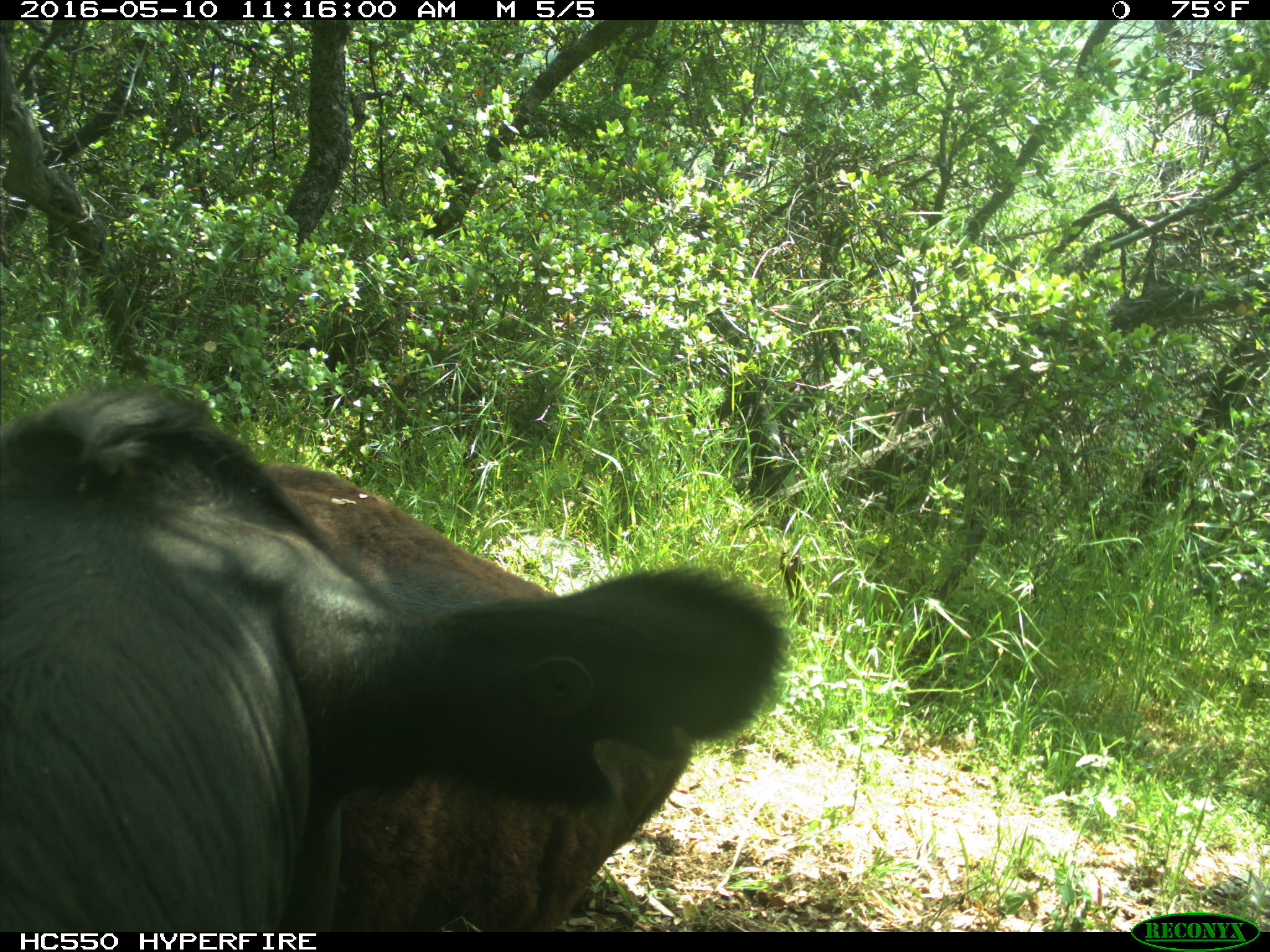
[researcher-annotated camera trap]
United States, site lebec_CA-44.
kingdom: Animalia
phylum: Chordata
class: Mammalia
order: Artiodactyla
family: Bovidae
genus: Bos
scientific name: Bos taurus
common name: domestic cow